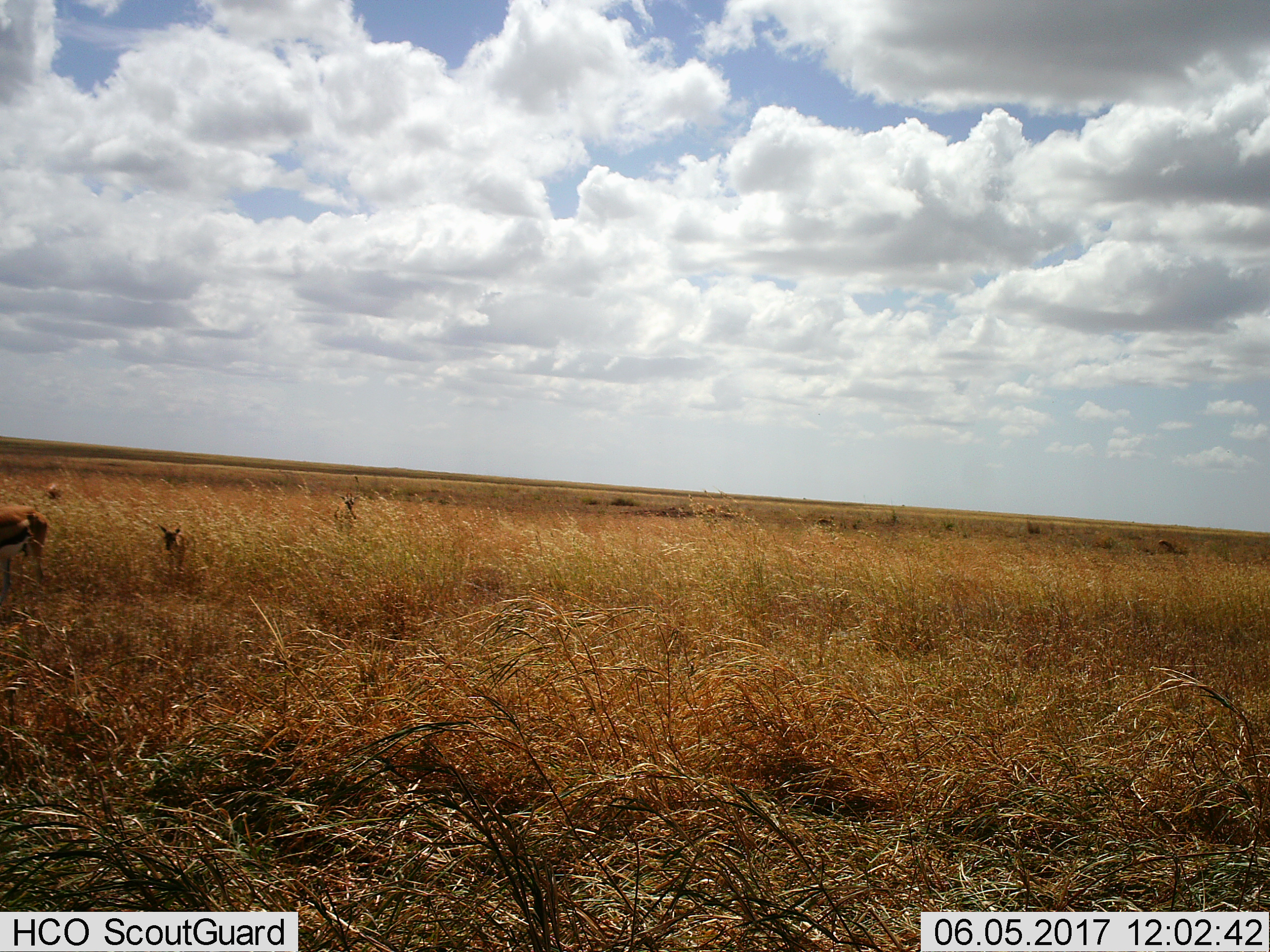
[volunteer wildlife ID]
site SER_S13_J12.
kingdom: Animalia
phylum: Chordata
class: Mammalia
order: Artiodactyla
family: Bovidae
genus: Eudorcas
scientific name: Eudorcas thomsonii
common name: thomson's gazelle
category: gazellethomsons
Gazellethomsons (thomson's gazelle) (Eudorcas thomsonii), count 3. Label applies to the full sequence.